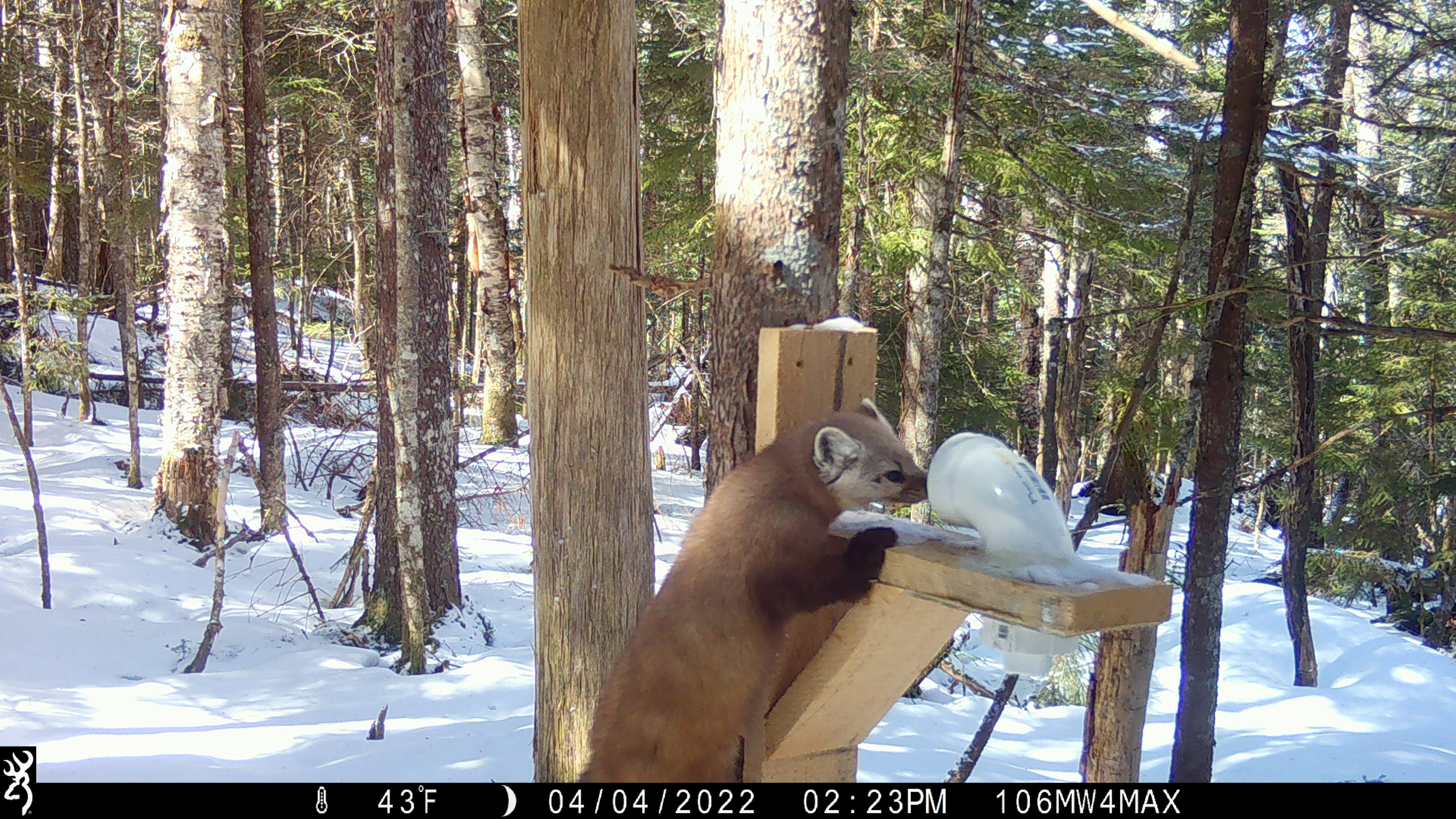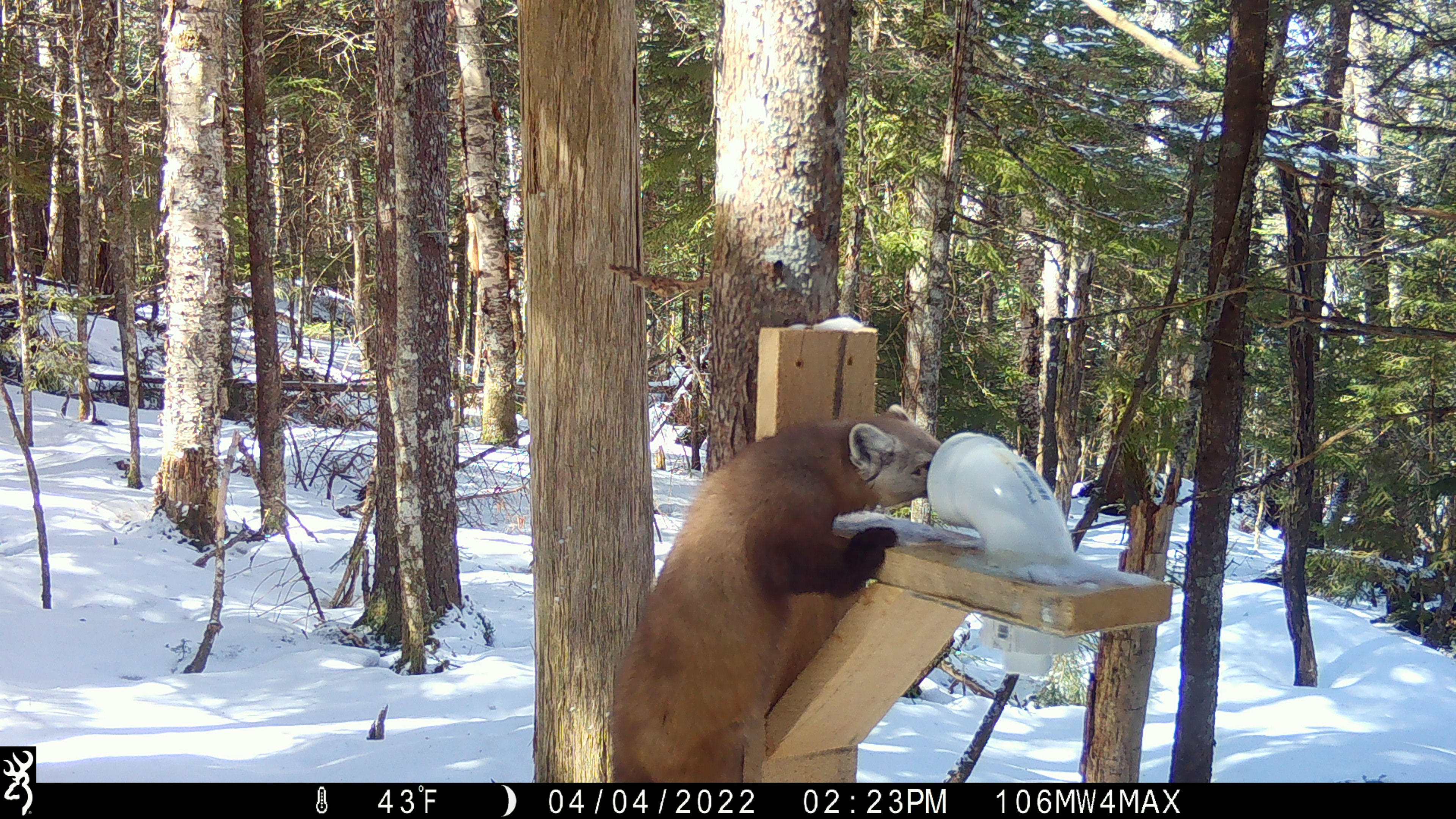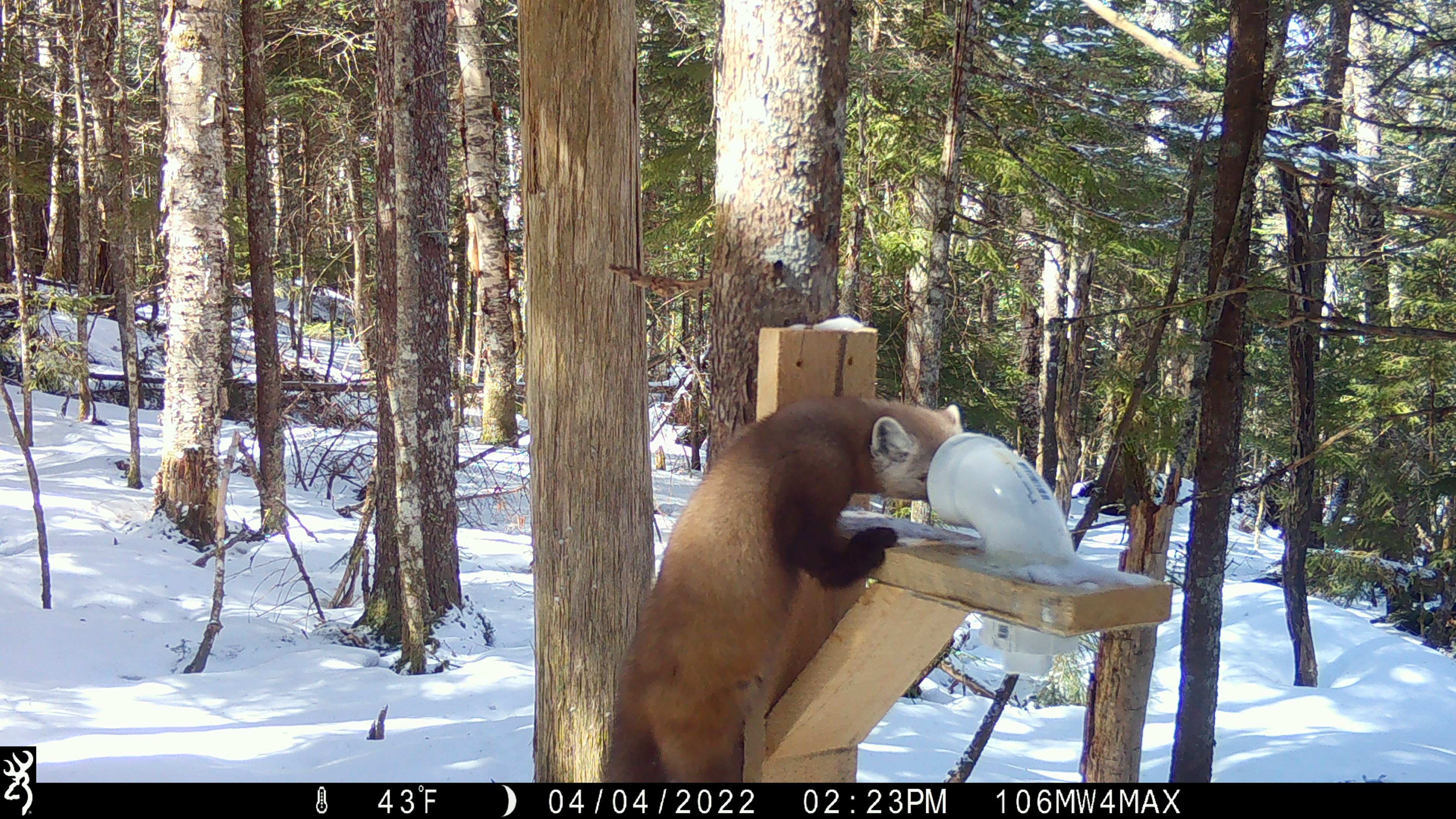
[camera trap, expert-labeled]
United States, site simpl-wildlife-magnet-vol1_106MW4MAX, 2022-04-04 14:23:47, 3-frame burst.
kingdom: Animalia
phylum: Chordata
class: Mammalia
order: Carnivora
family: Mustelidae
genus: Martes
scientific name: Martes americana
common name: american marten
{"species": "american marten (Martes americana)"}